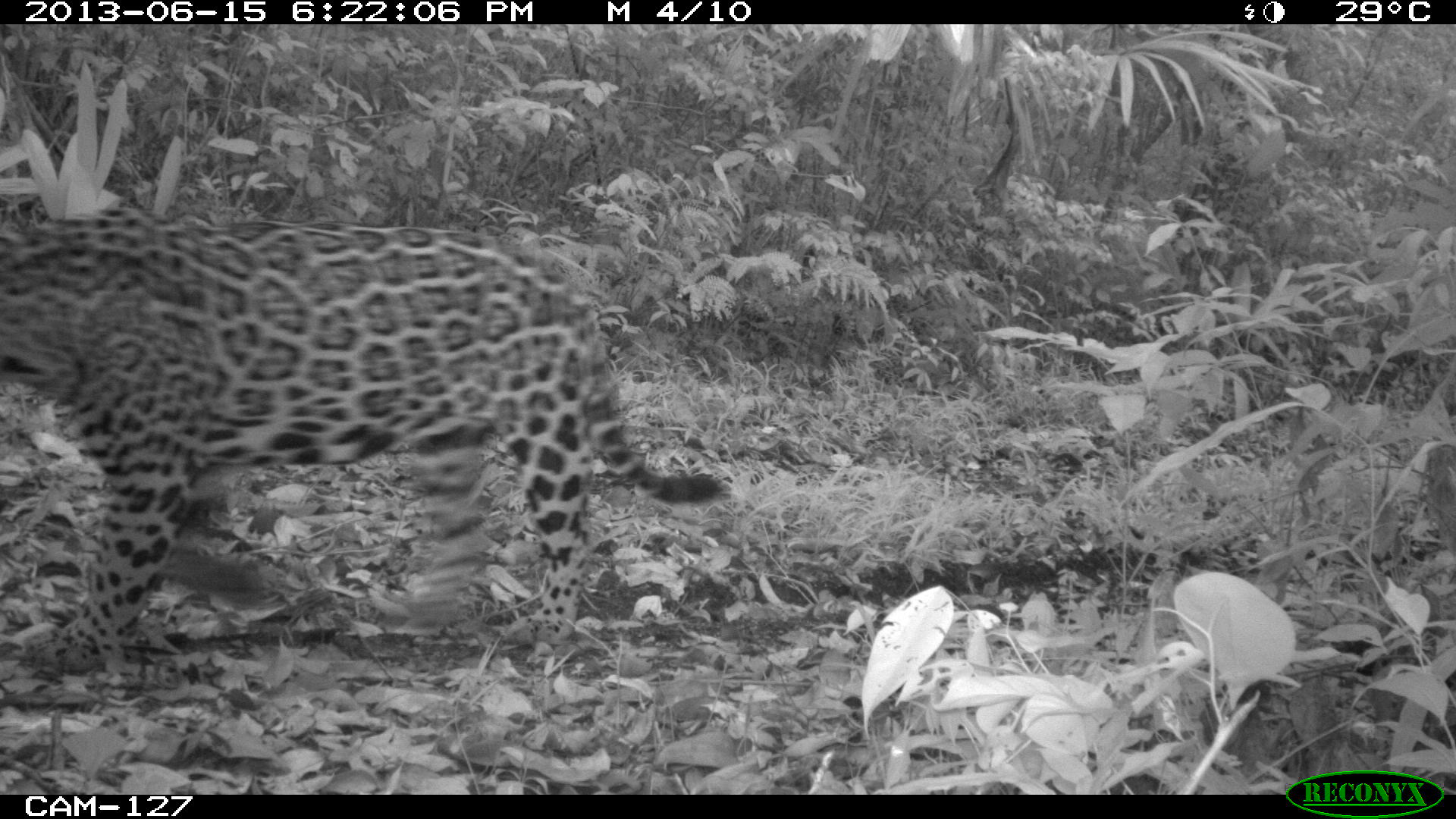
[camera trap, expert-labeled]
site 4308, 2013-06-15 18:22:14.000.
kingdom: Animalia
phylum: Chordata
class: Mammalia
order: Carnivora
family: Felidae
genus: Panthera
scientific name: Panthera onca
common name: jaguar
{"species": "Panthera onca (jaguar)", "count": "1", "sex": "male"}